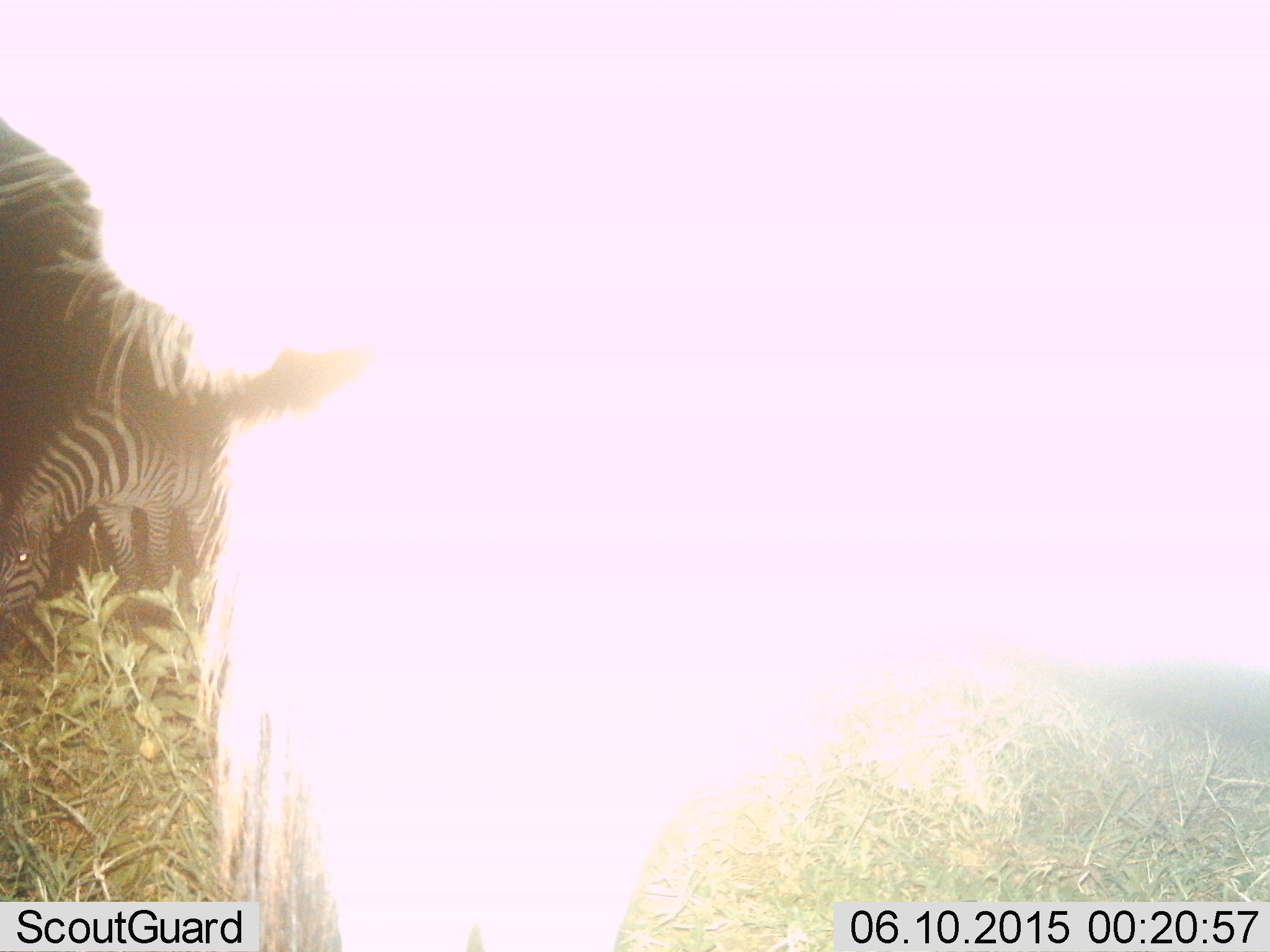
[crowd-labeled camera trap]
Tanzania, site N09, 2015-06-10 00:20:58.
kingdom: Animalia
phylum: Chordata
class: Mammalia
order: Perissodactyla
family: Equidae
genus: Equus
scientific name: Equus quagga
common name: plains zebra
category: zebra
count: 1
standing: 31%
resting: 8%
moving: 0%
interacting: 0%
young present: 0%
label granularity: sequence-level